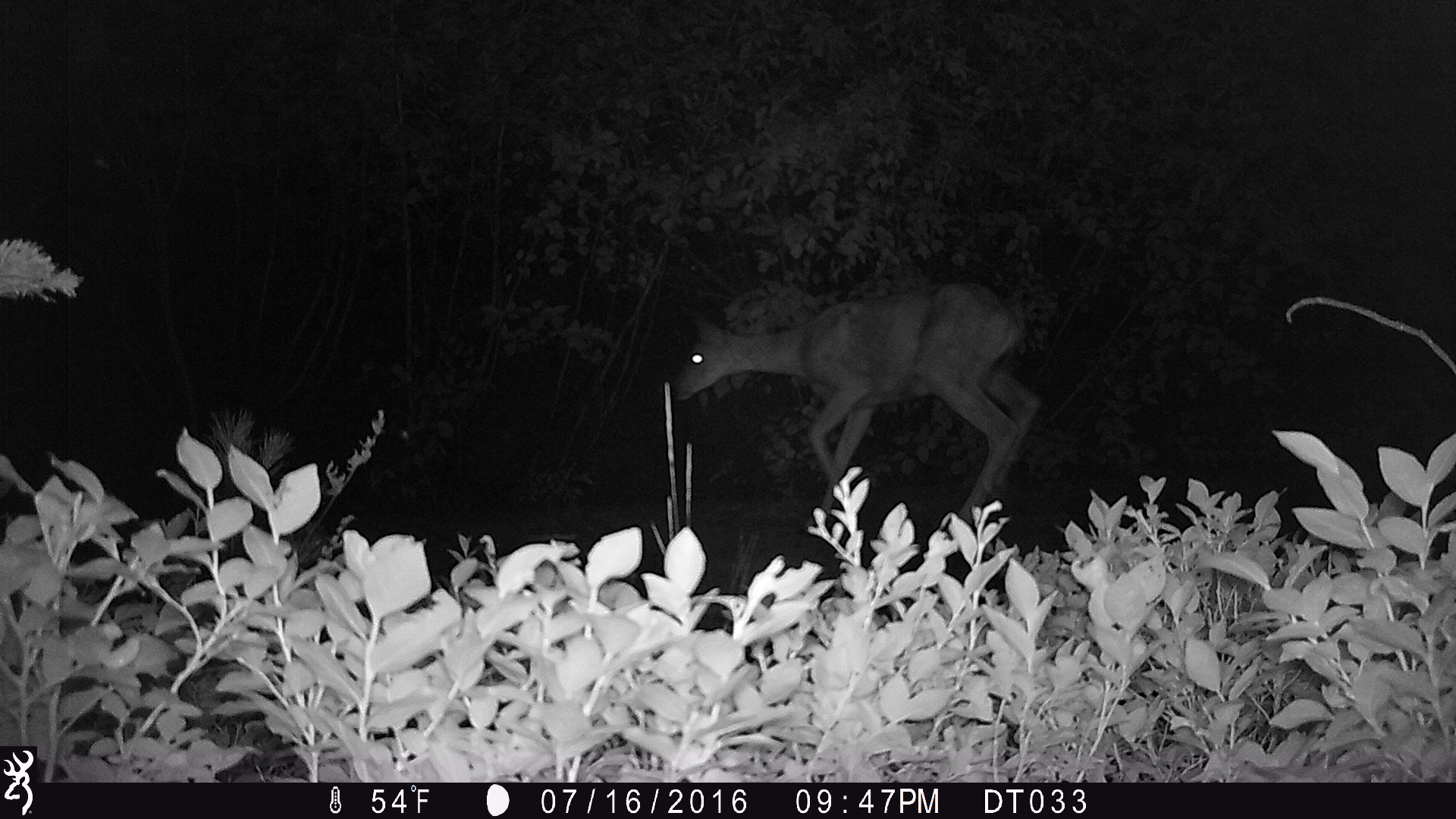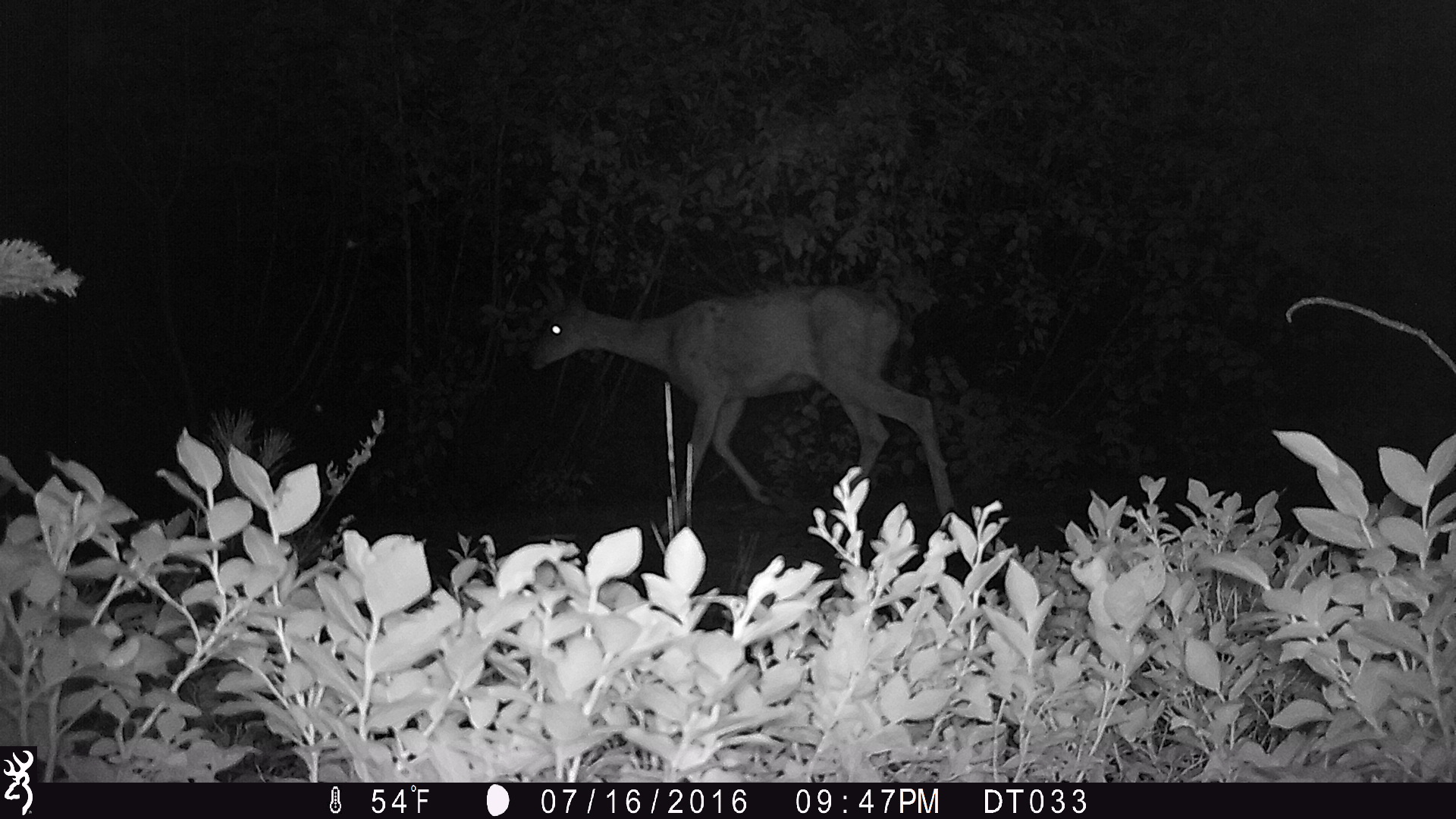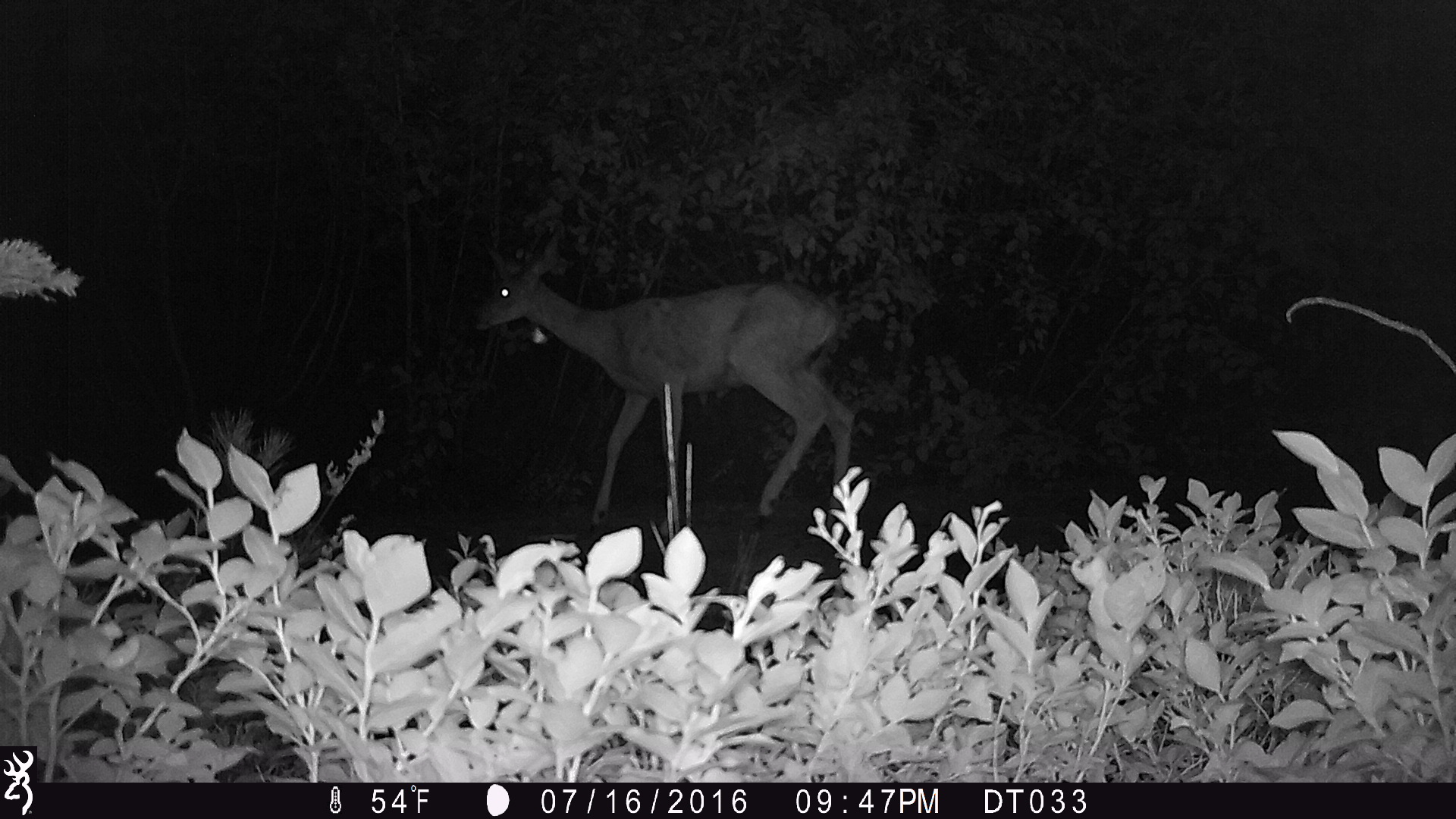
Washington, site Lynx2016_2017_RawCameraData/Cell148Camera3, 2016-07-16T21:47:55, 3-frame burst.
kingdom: Animalia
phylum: Chordata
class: Mammalia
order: Artiodactyla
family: Cervidae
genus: Odocoileus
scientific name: Odocoileus hemionus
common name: mule deer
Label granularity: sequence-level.